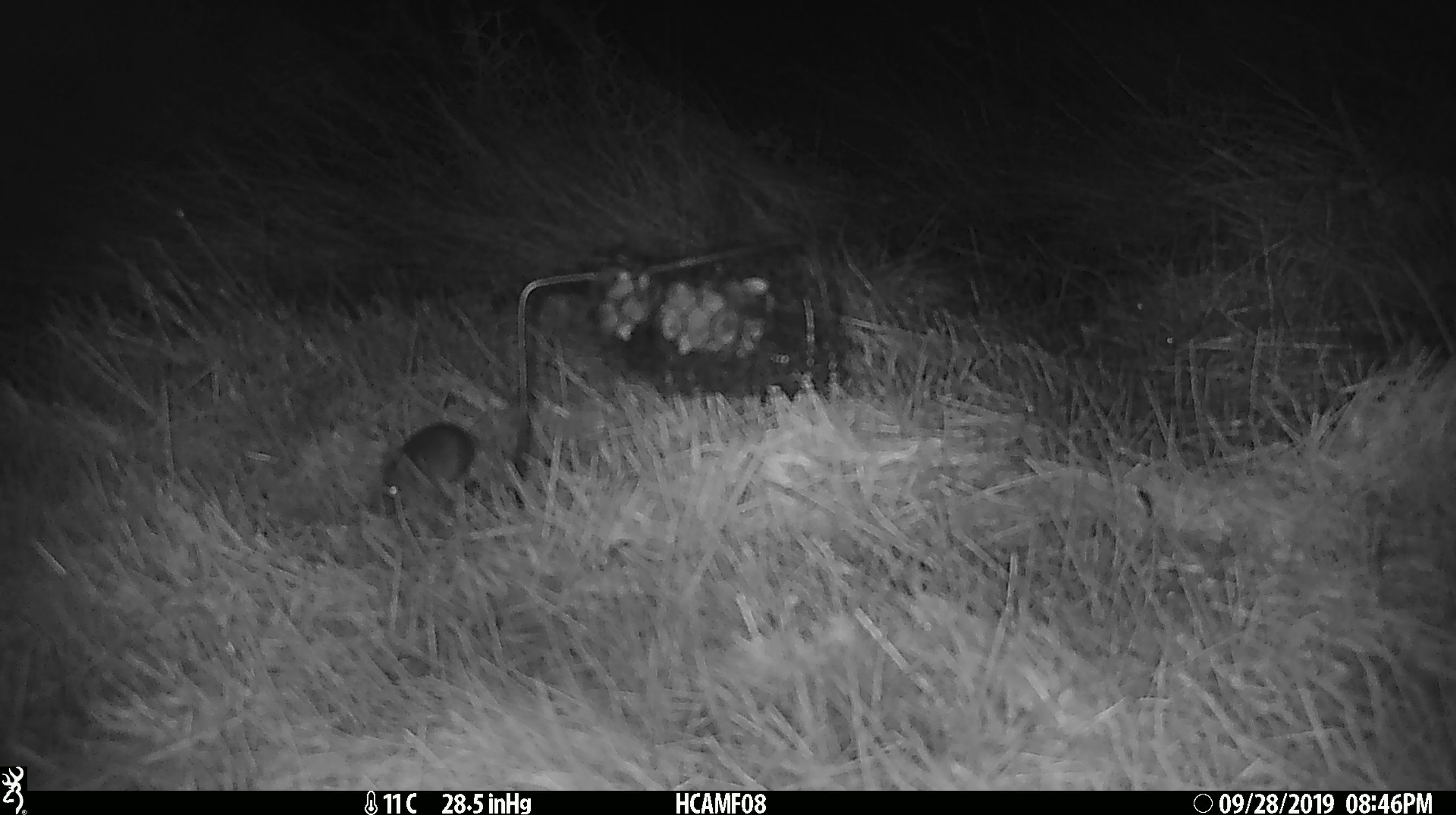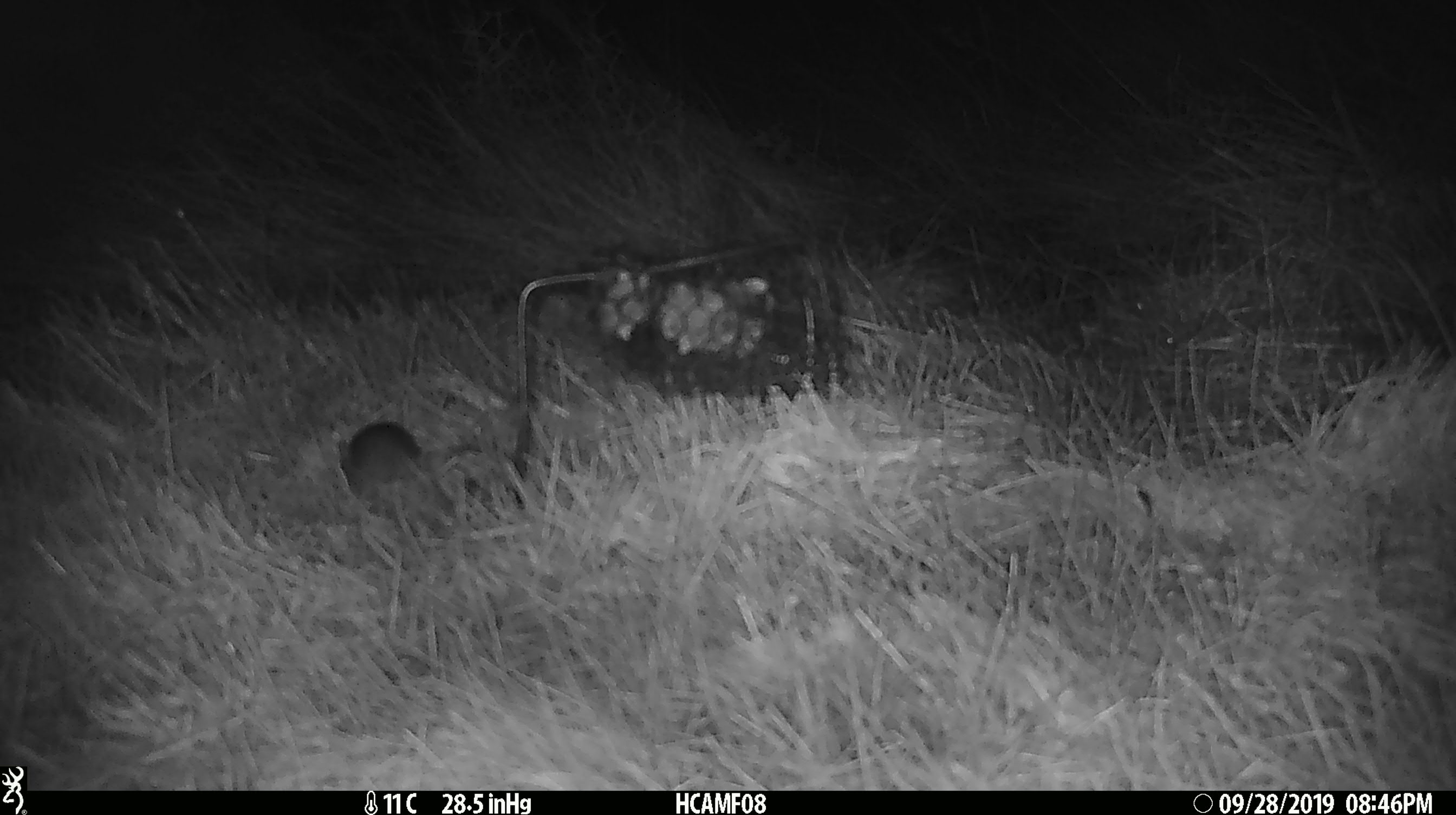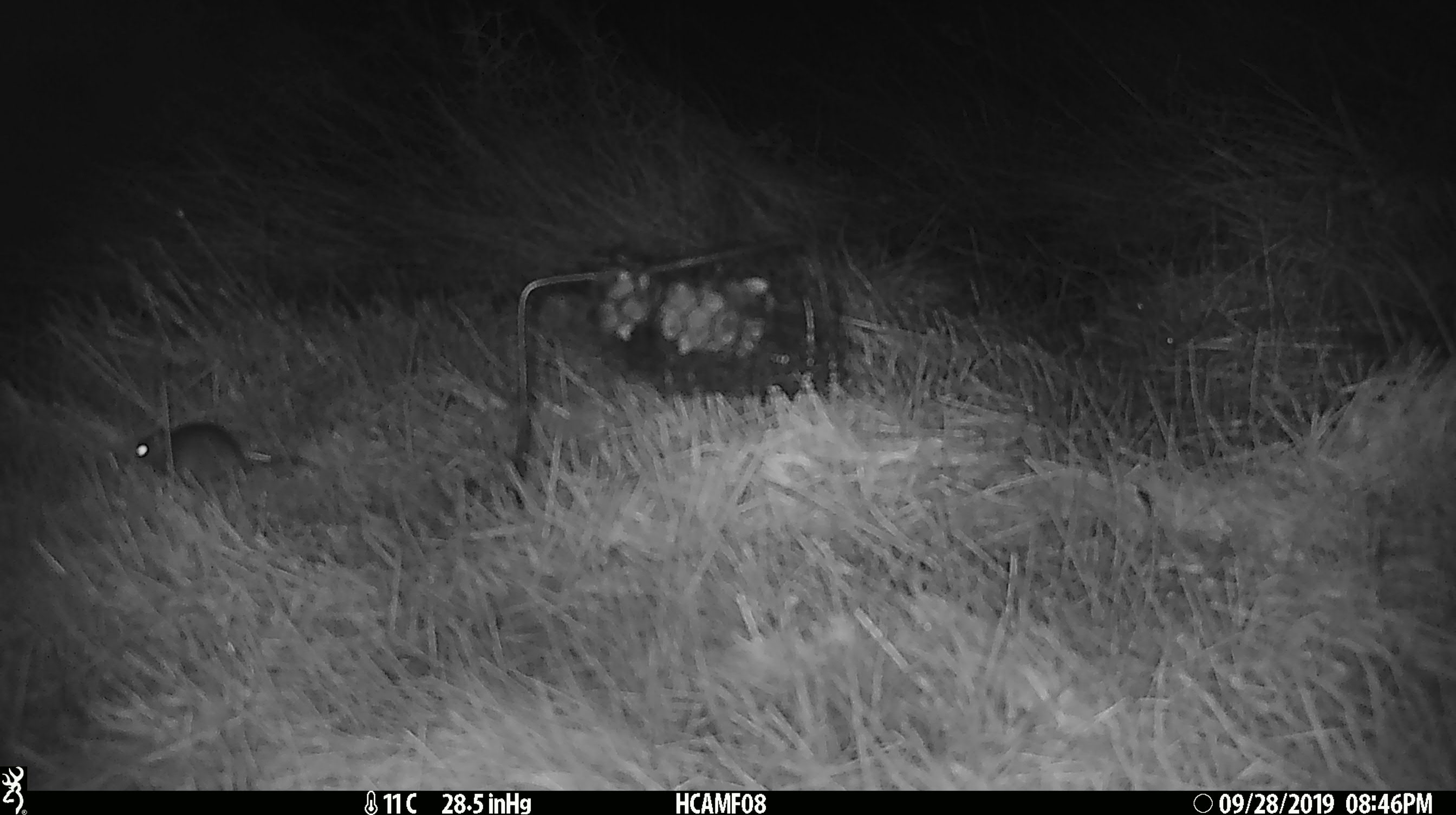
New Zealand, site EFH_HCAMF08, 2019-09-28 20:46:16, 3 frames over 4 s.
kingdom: Animalia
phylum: Chordata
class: Mammalia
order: Rodentia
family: Muridae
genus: Mus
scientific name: Mus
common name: mouse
Mouse (Mus).